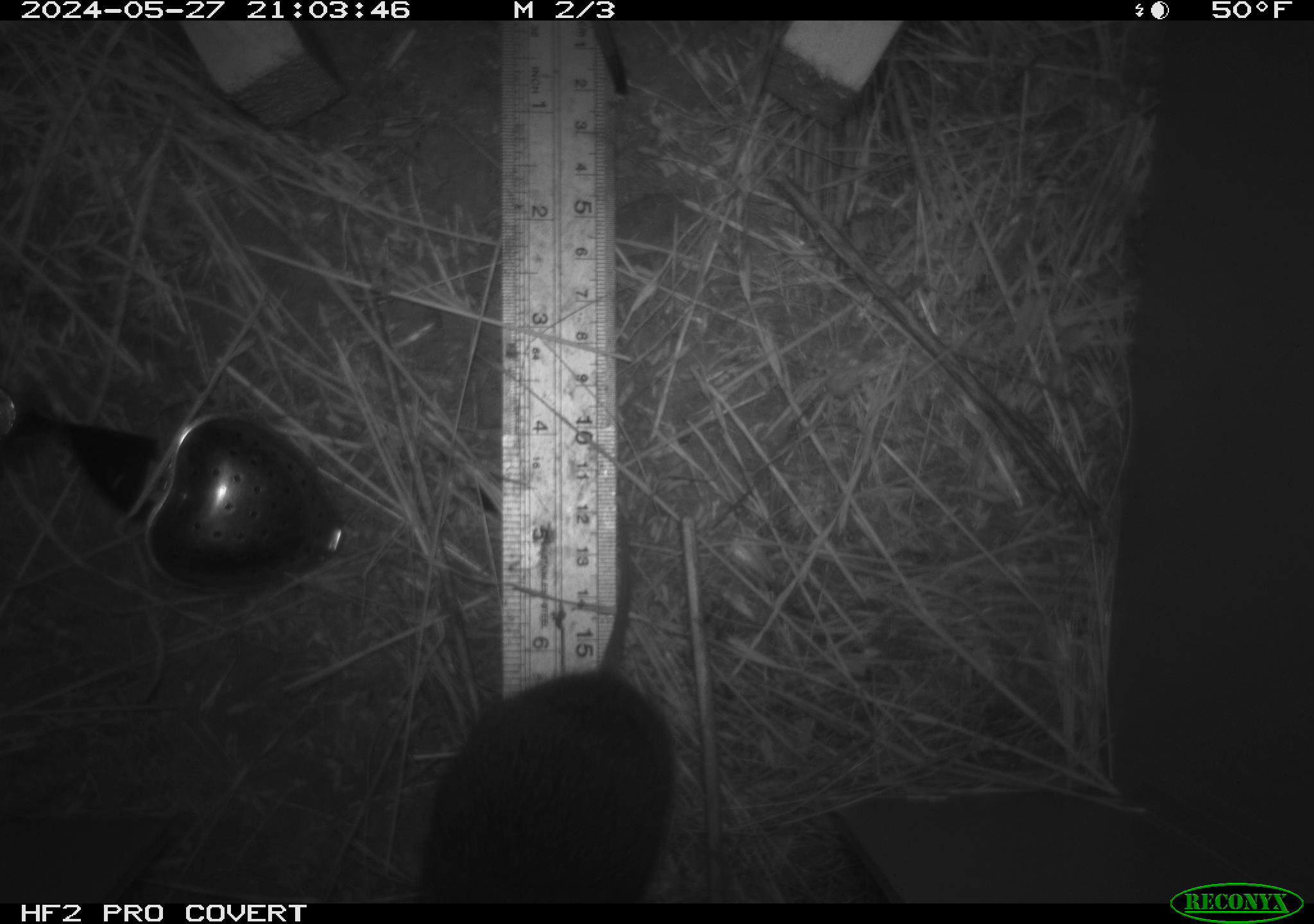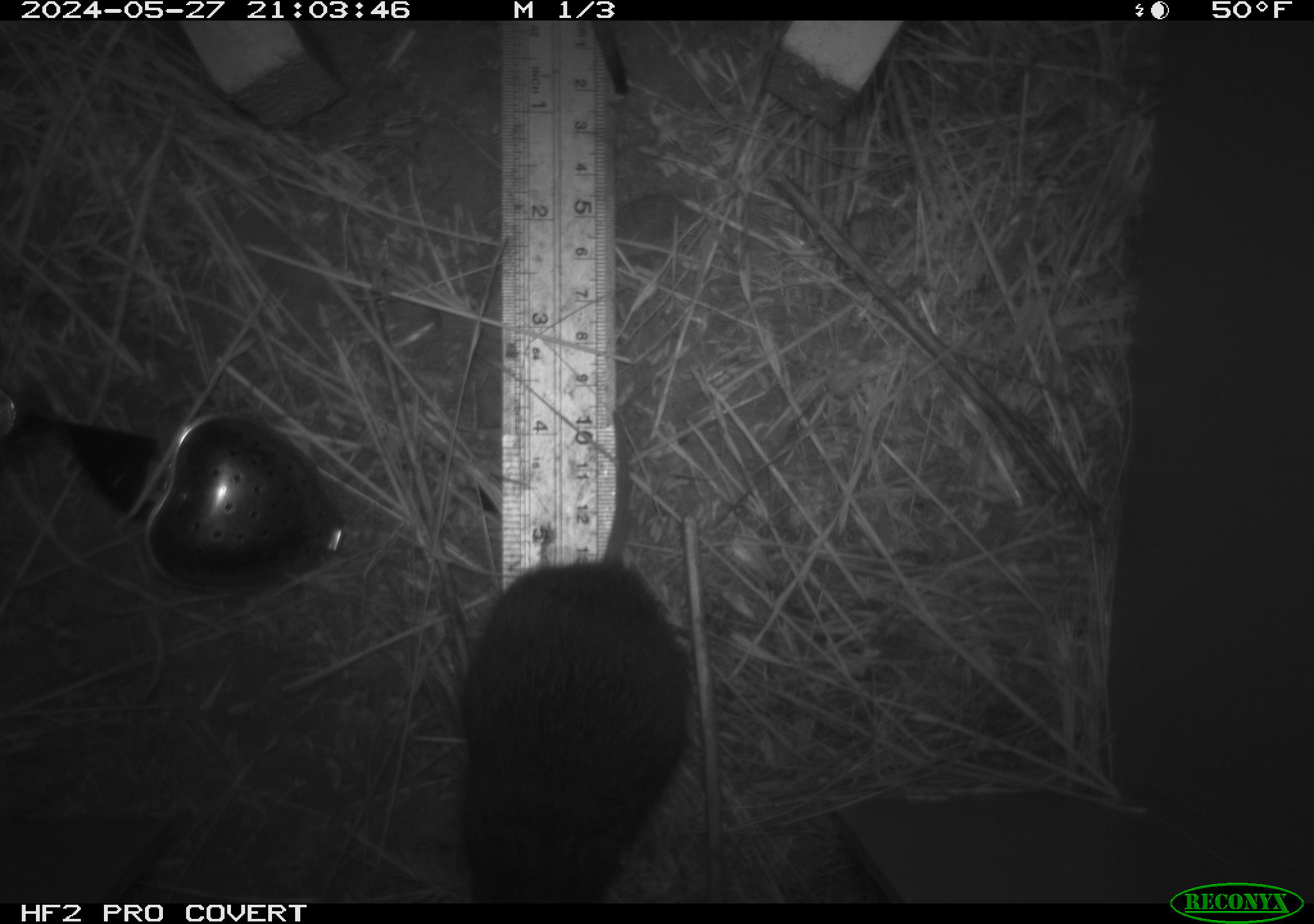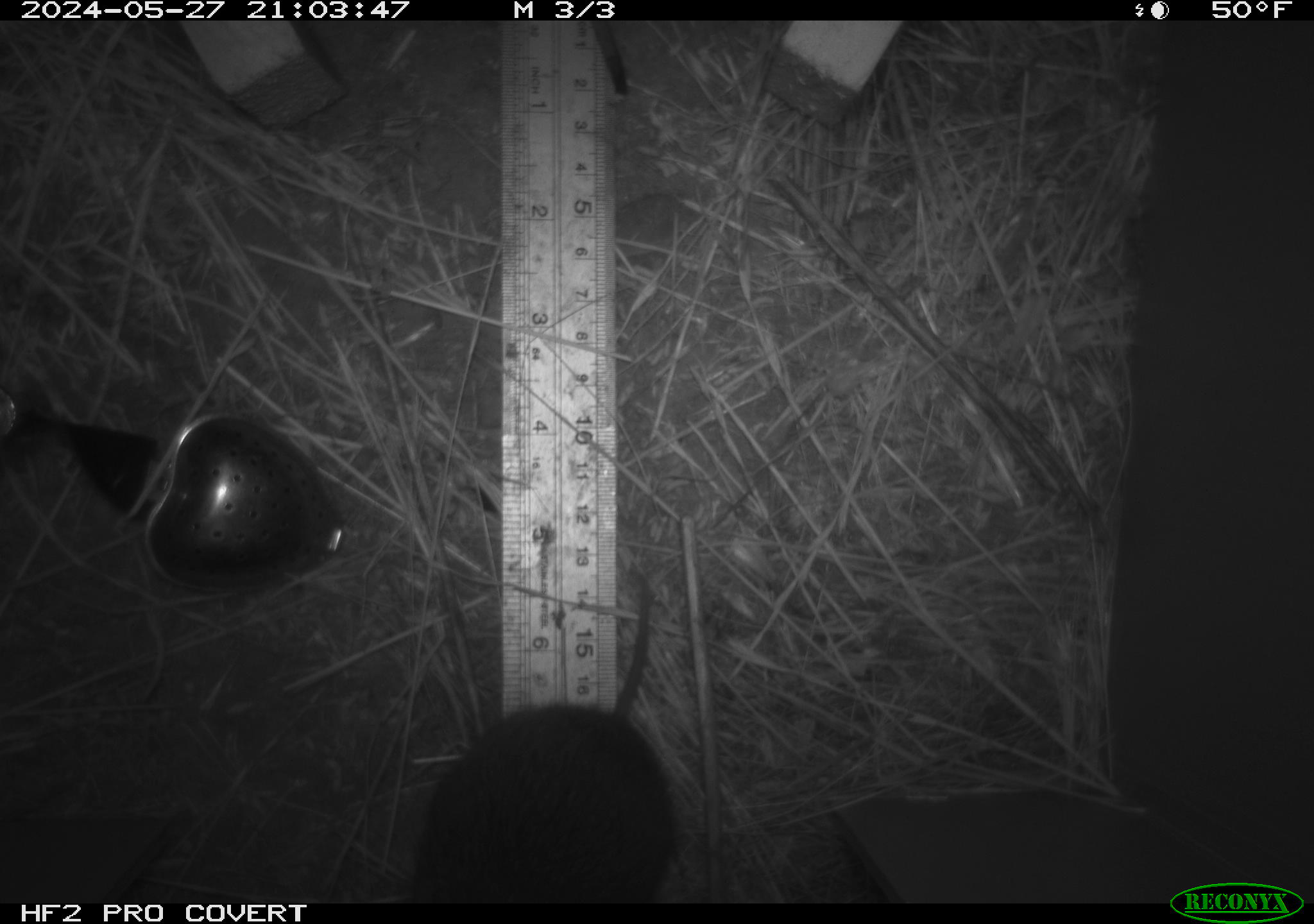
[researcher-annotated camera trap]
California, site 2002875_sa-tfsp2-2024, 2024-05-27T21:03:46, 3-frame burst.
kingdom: Animalia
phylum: Chordata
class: Mammalia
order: Rodentia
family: Cricetidae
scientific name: Arvicolinae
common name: voles, lemmings, and muskrats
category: arvicolinae subfamily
Arvicolinae subfamily (voles, lemmings, and muskrats) (Arvicolinae).